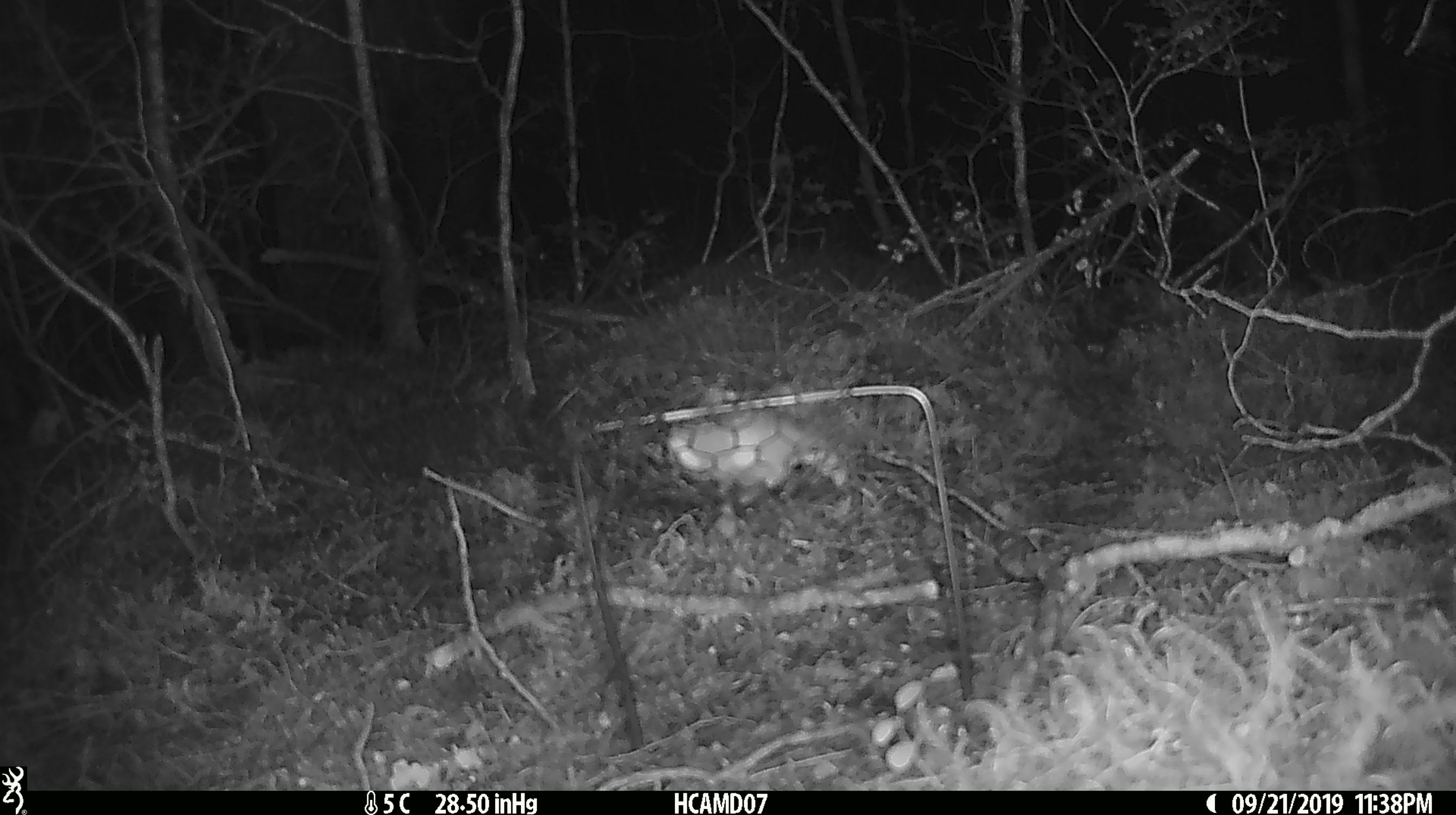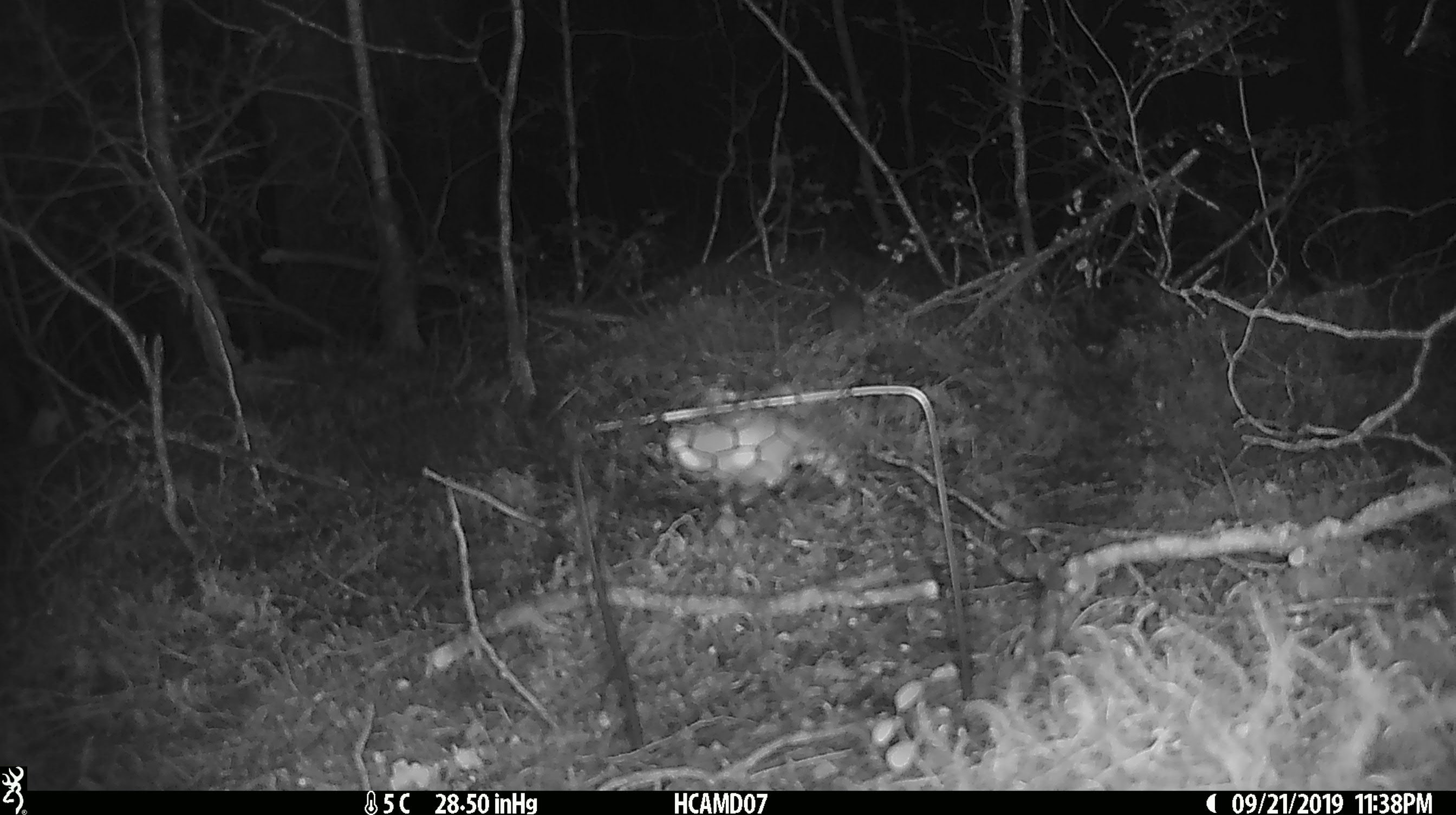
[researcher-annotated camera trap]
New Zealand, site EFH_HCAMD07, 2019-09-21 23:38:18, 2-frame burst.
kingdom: Animalia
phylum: Chordata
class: Mammalia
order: Rodentia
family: Muridae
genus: Mus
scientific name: Mus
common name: mouse